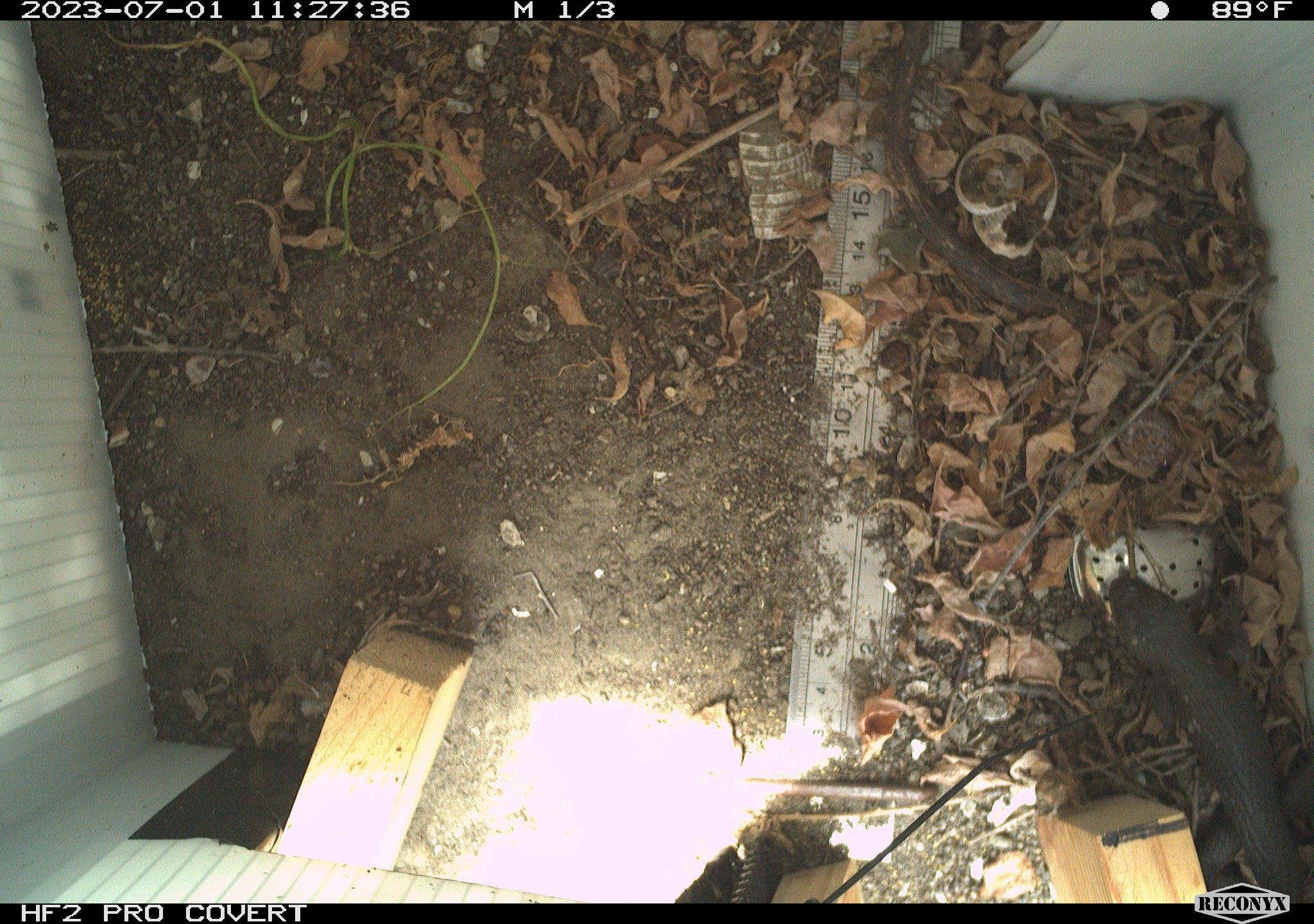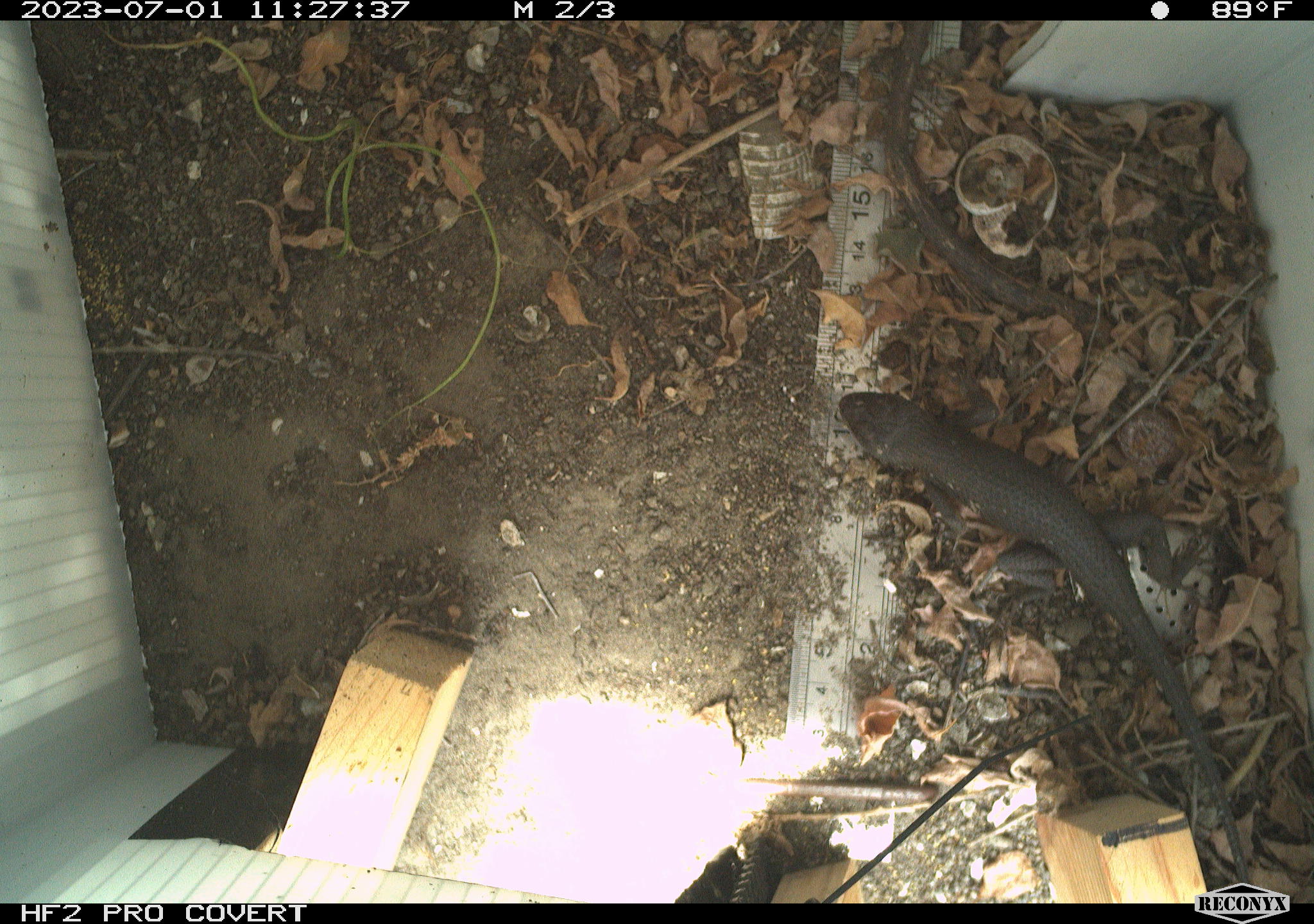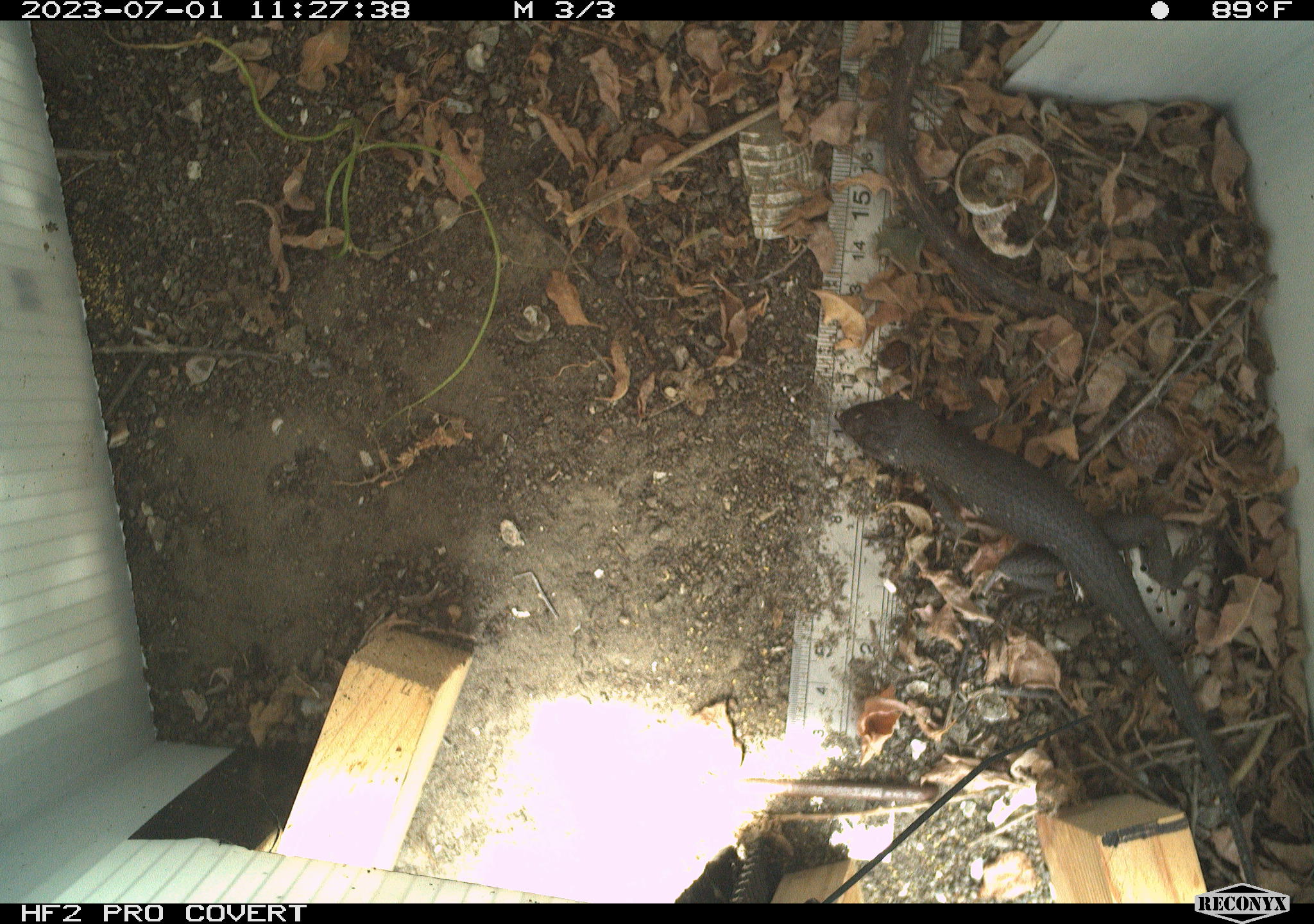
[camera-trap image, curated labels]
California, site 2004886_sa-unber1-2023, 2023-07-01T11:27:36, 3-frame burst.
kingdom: Animalia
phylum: Chordata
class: Reptilia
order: Squamata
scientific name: Squamata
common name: lizards and snakes